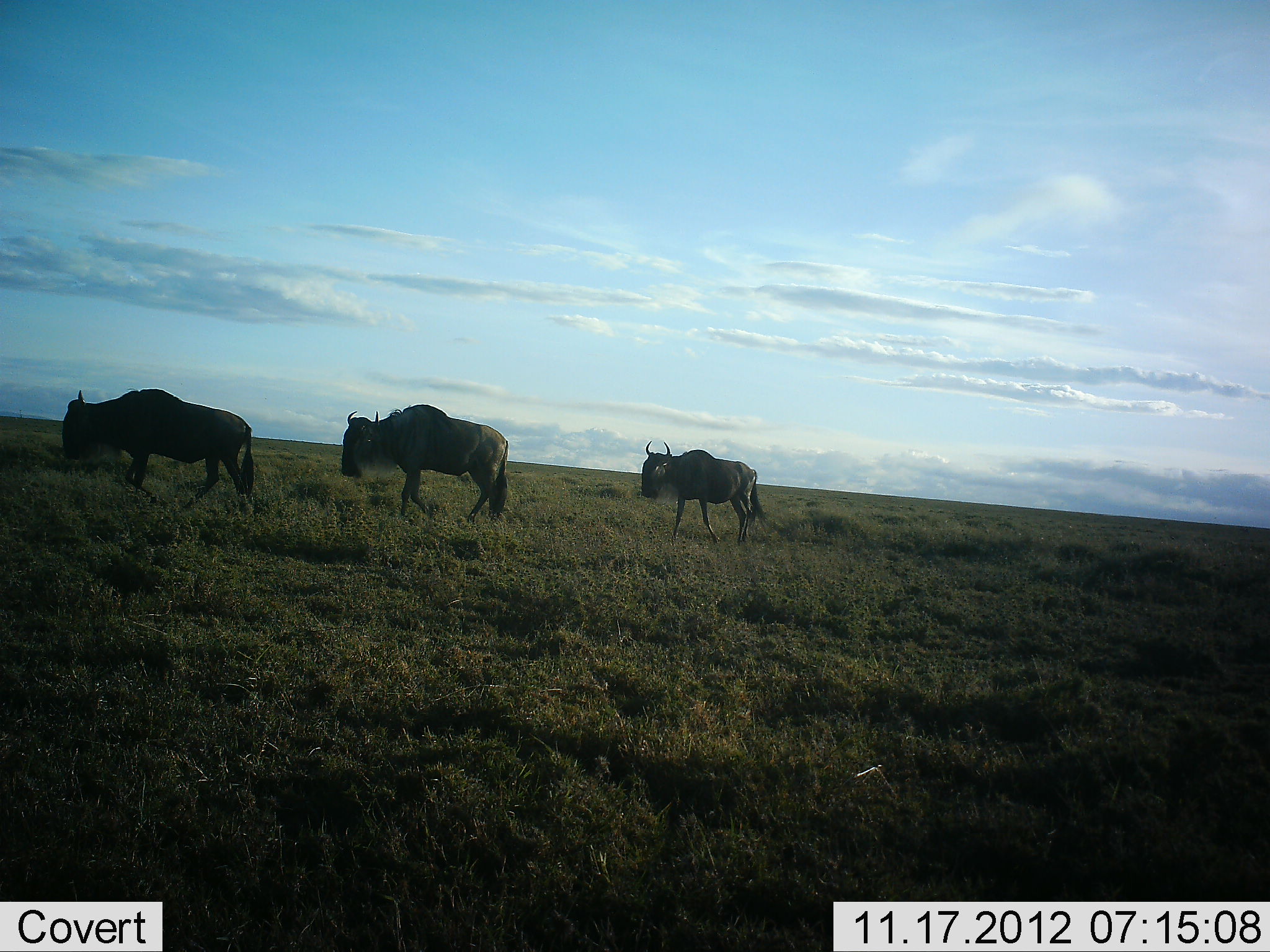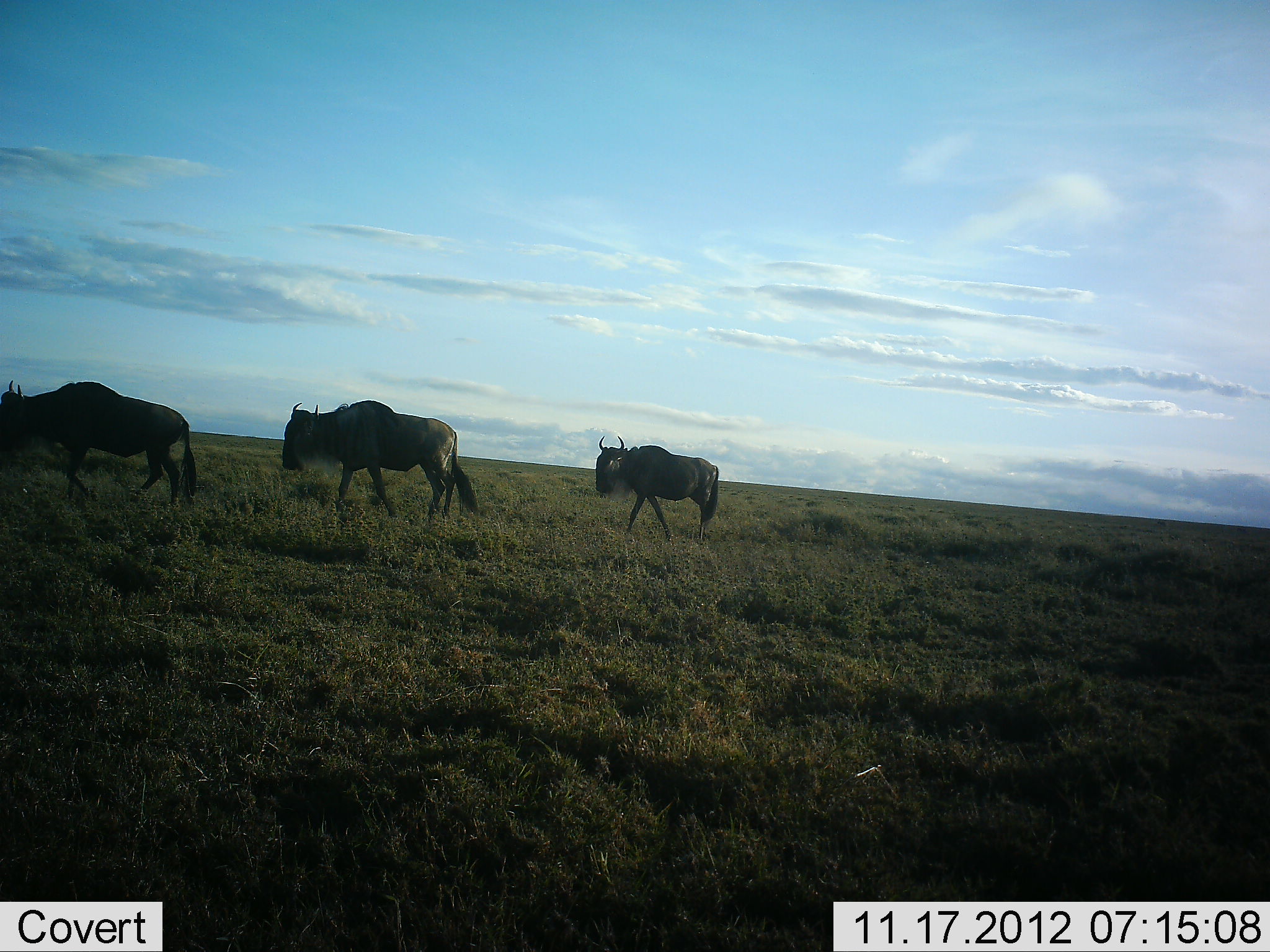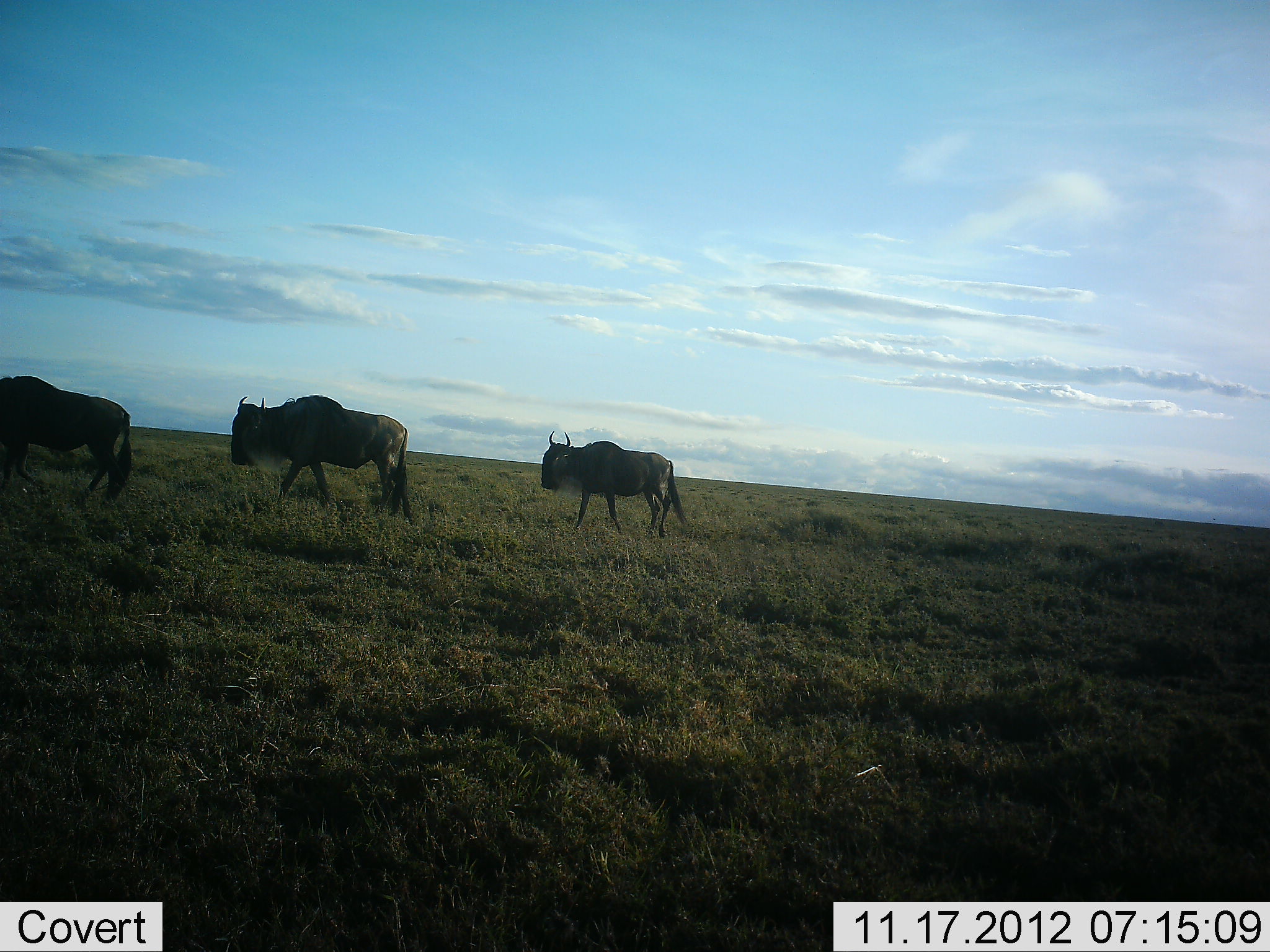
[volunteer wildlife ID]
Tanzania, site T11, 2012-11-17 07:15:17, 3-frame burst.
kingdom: Animalia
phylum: Chordata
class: Mammalia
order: Artiodactyla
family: Bovidae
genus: Connochaetes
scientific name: Connochaetes taurinus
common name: blue wildebeest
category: wildebeest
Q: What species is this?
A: Wildebeest (blue wildebeest) (Connochaetes taurinus).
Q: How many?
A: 3.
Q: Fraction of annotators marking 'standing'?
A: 10%.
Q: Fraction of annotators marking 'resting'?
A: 0%.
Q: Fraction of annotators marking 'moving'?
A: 100%.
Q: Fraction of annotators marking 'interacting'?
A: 0%.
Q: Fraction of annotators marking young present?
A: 0%.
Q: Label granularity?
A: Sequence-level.